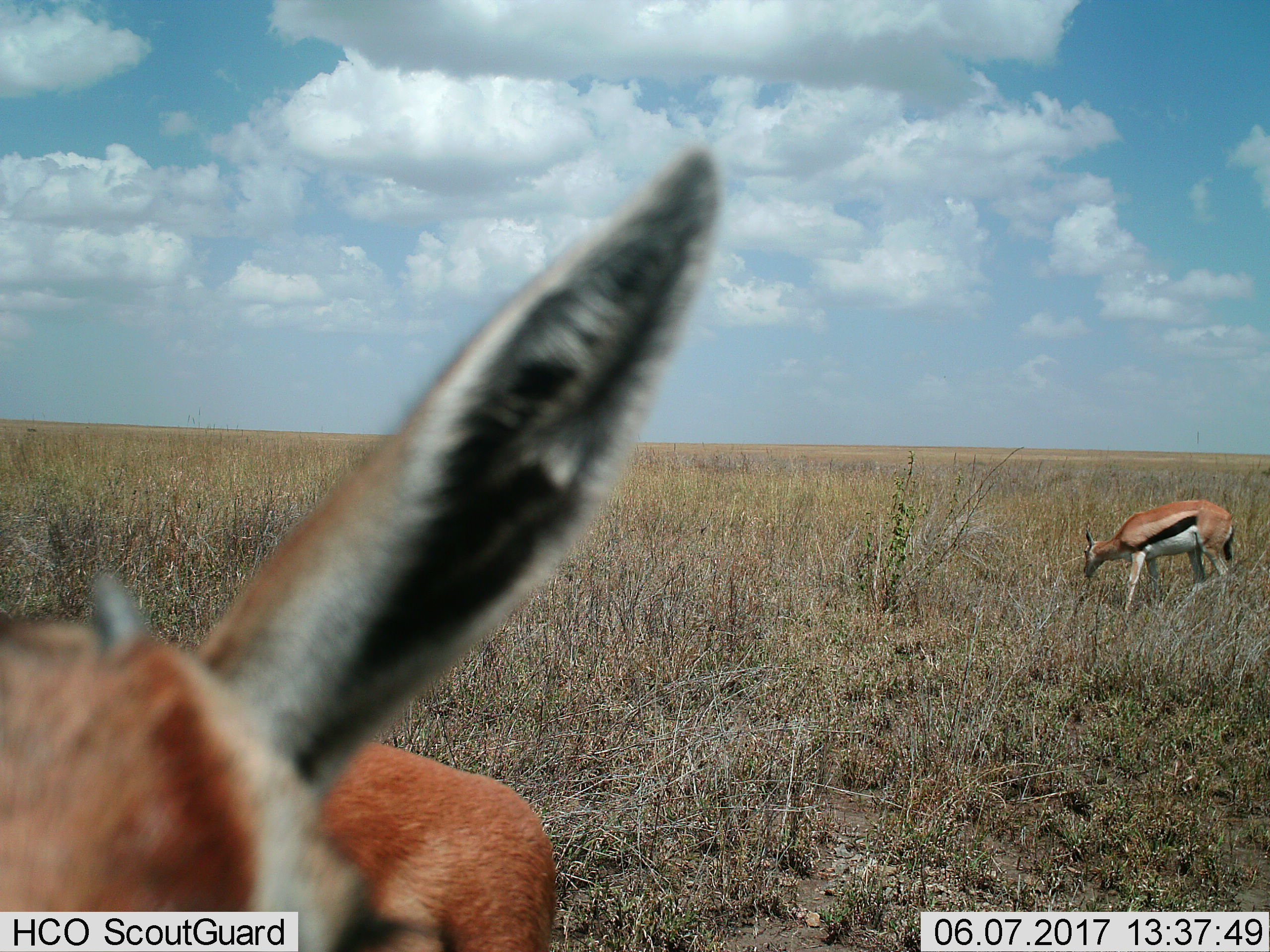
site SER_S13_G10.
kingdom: Animalia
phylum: Chordata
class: Mammalia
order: Artiodactyla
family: Bovidae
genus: Eudorcas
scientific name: Eudorcas thomsonii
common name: thomson's gazelle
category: gazellethomsons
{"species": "gazellethomsons (thomson's gazelle) (Eudorcas thomsonii)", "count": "2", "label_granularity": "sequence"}